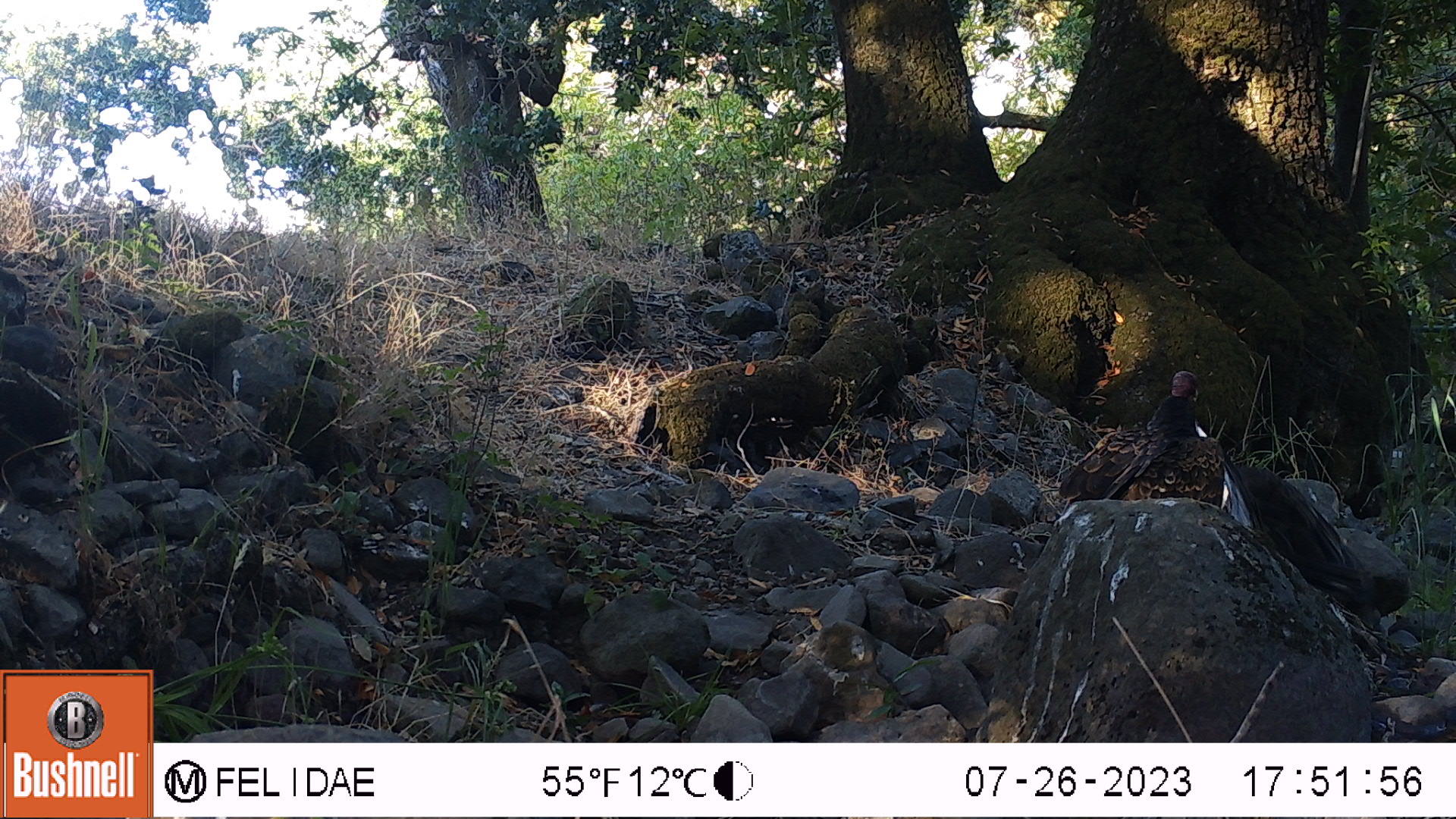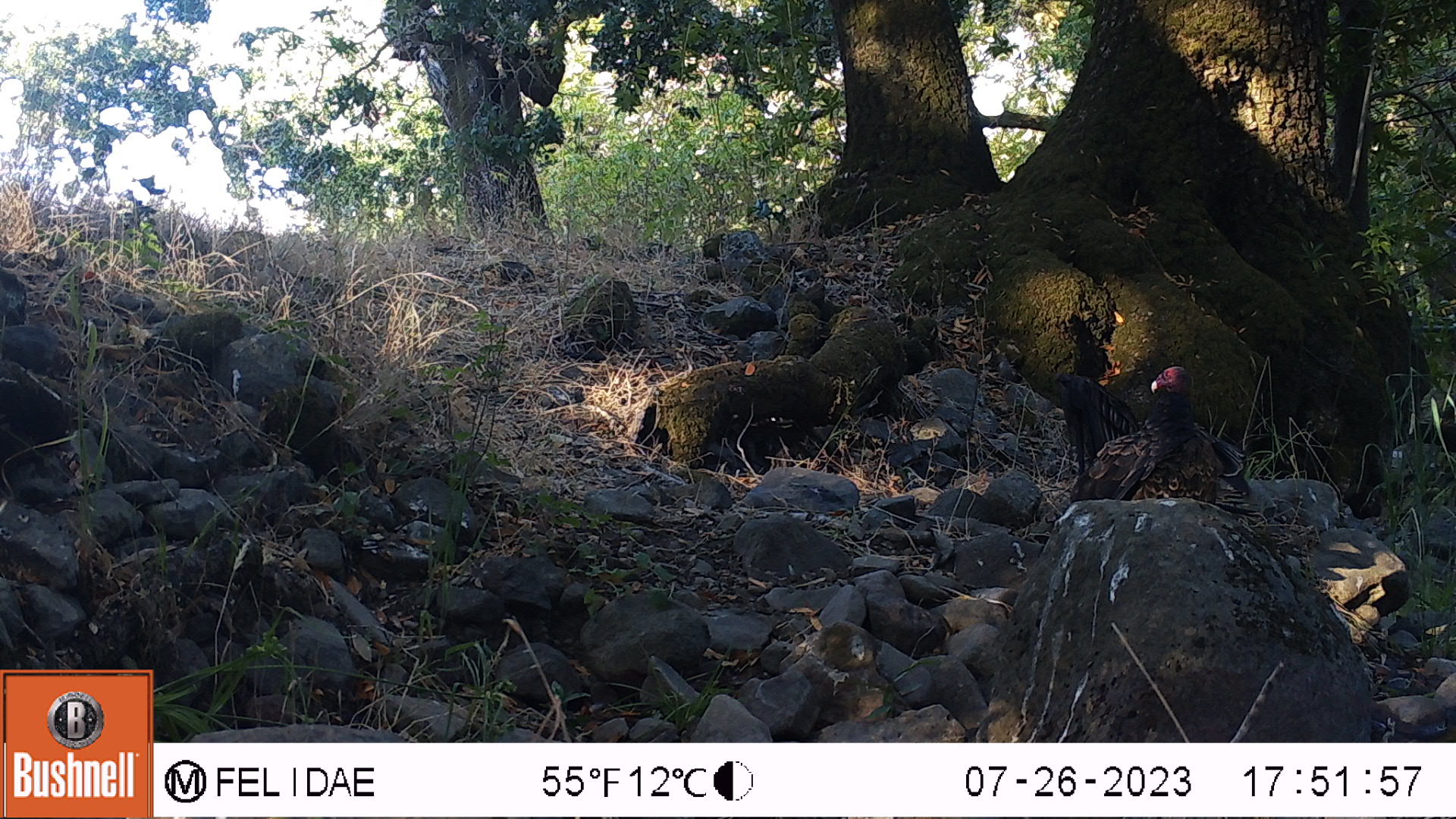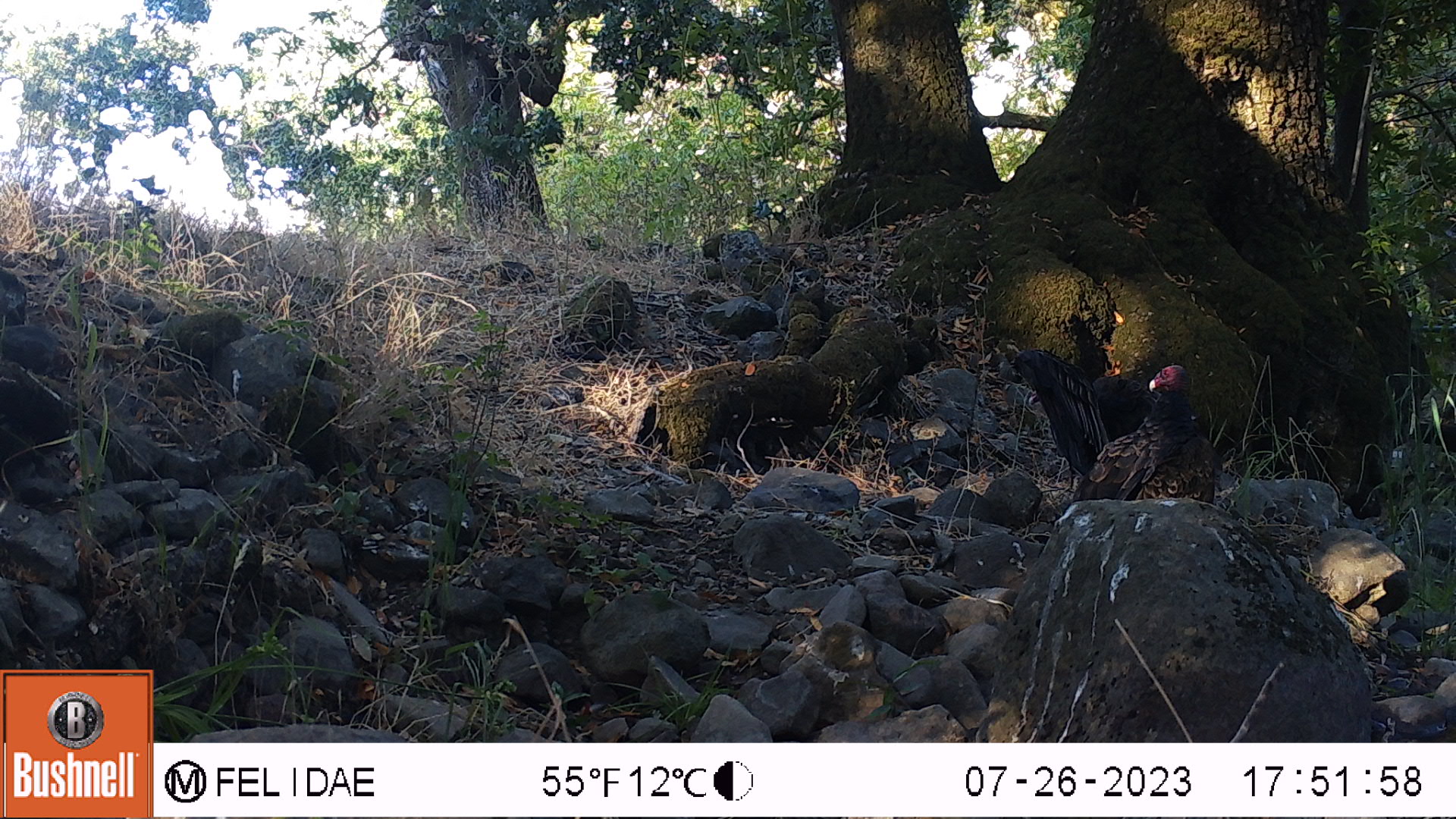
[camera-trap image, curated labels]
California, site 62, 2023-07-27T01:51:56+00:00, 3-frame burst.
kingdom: Animalia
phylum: Chordata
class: Aves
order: Cathartiformes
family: Cathartidae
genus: Cathartes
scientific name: Cathartes aura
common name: turkey vulture